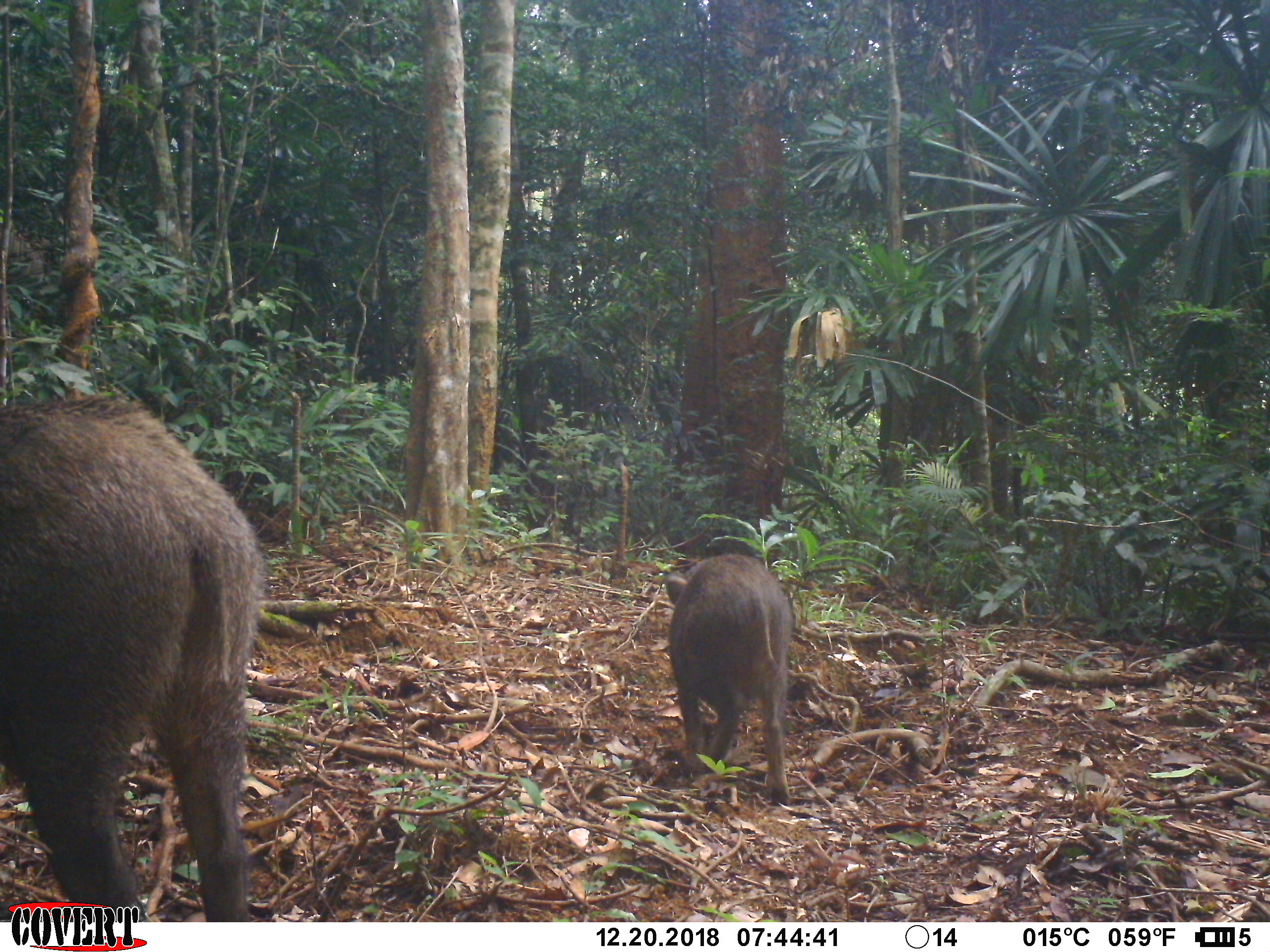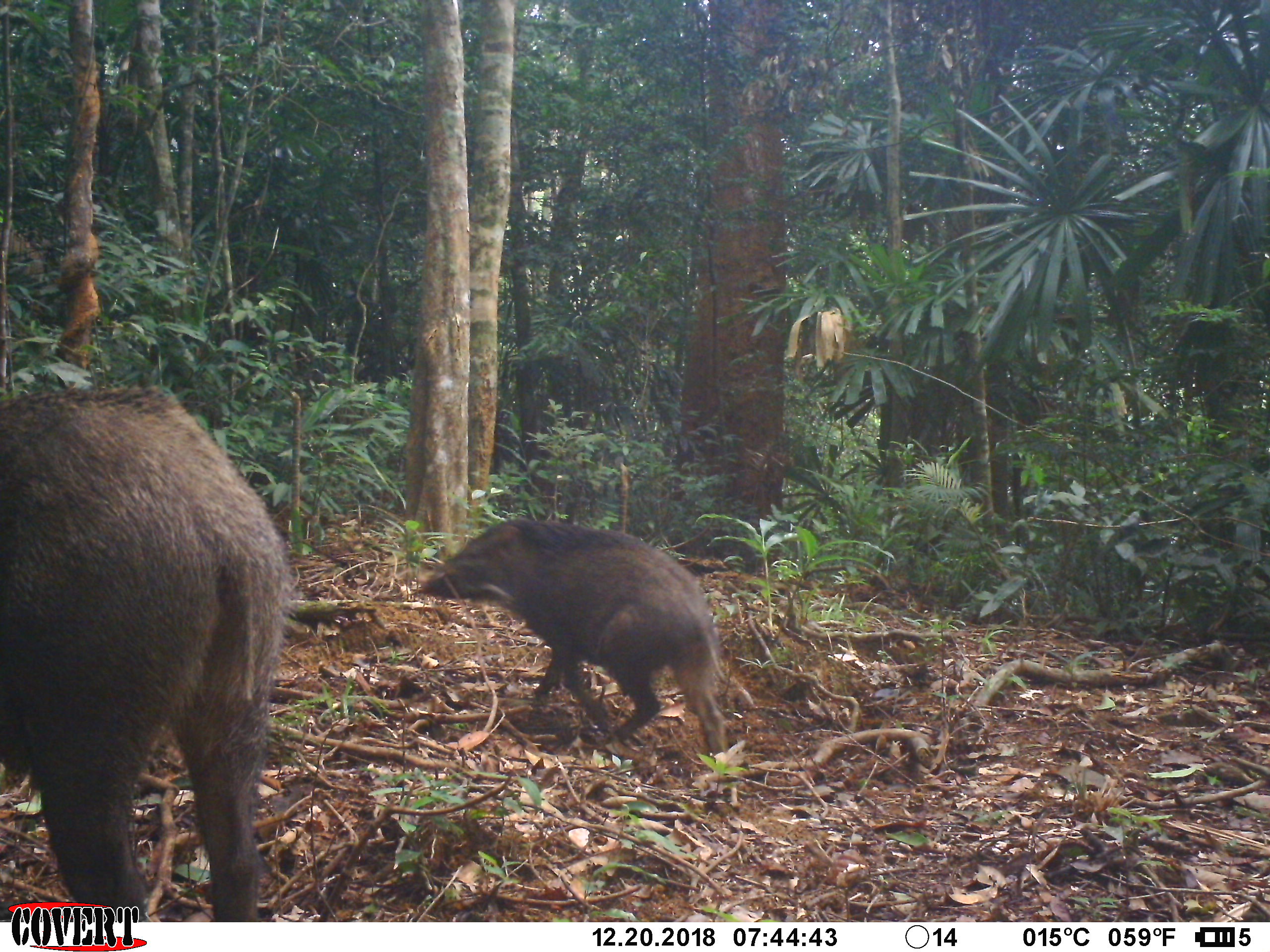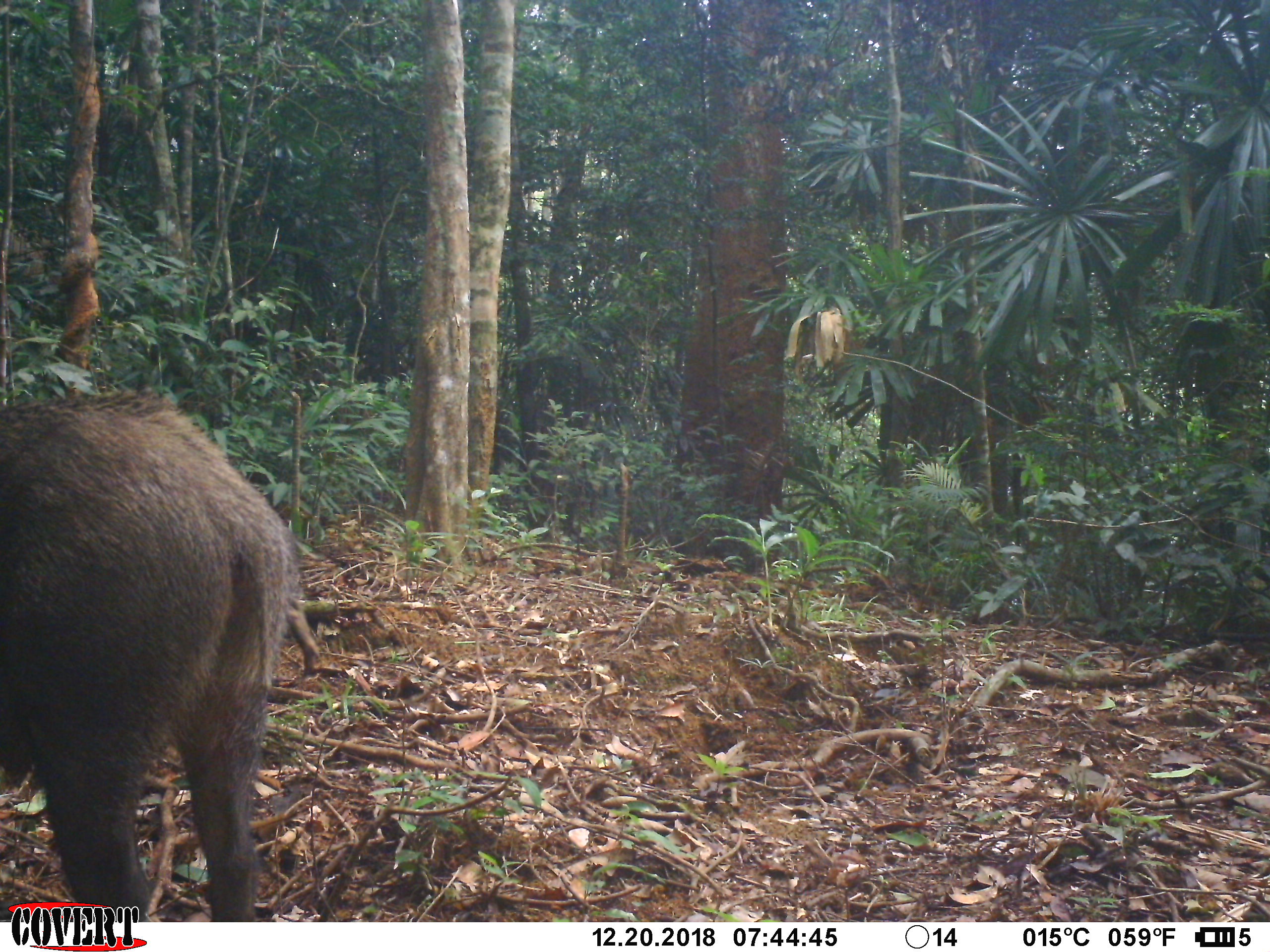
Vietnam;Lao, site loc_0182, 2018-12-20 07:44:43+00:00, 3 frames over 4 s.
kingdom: Animalia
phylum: Chordata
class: Mammalia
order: Artiodactyla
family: Suidae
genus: Sus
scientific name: Sus scrofa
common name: eurasian wild pig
Eurasian wild pig (Sus scrofa). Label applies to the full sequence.